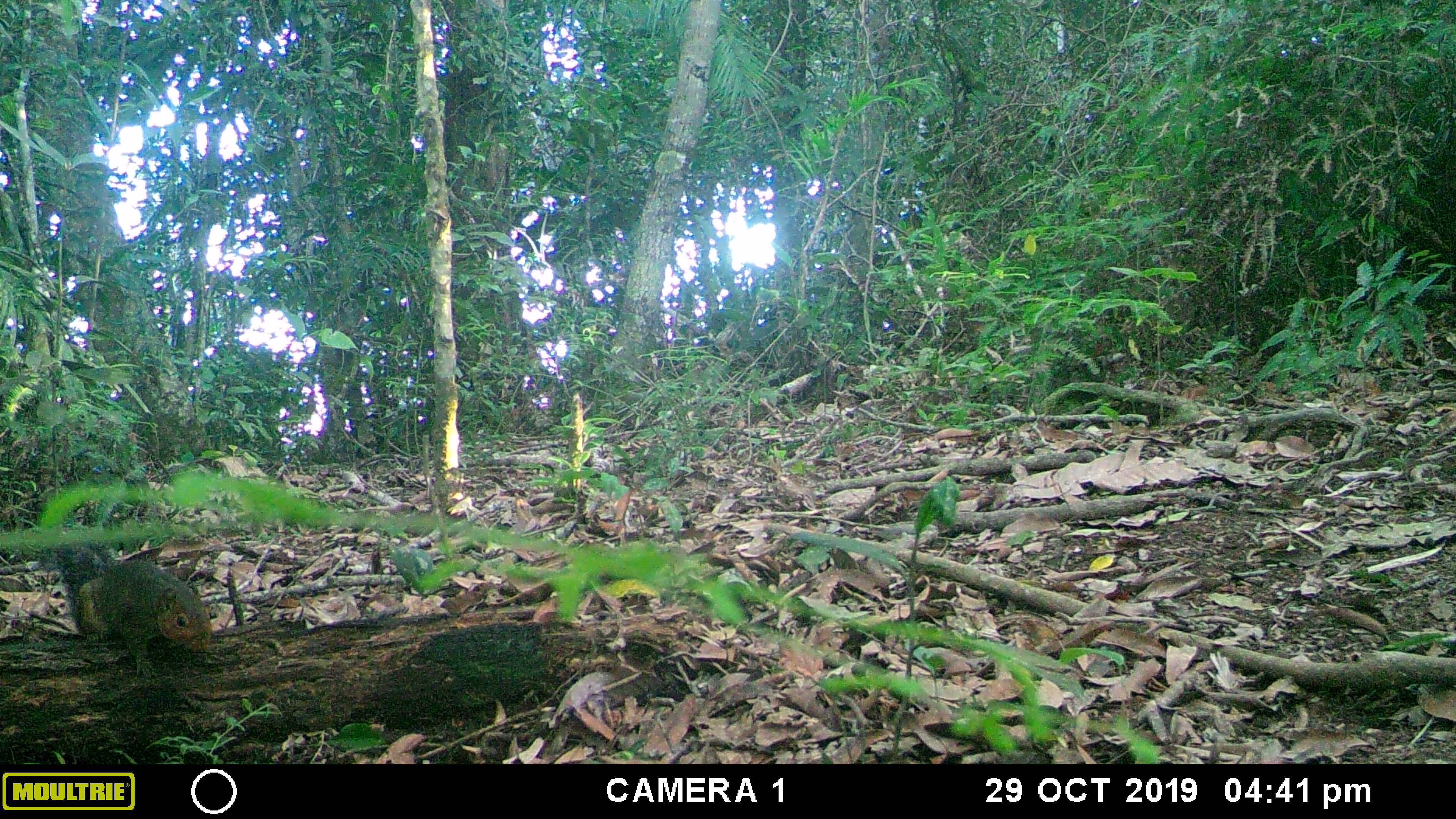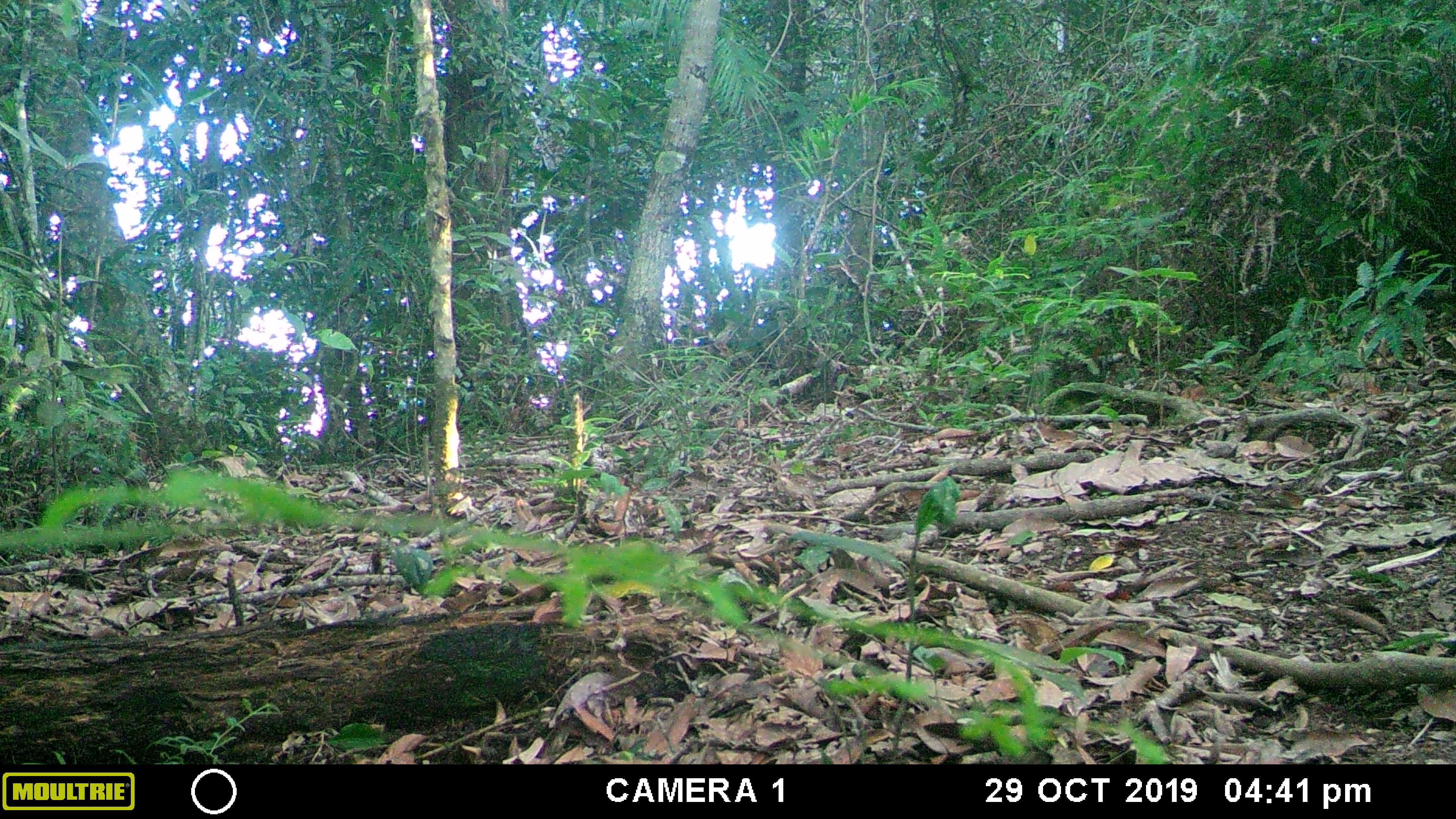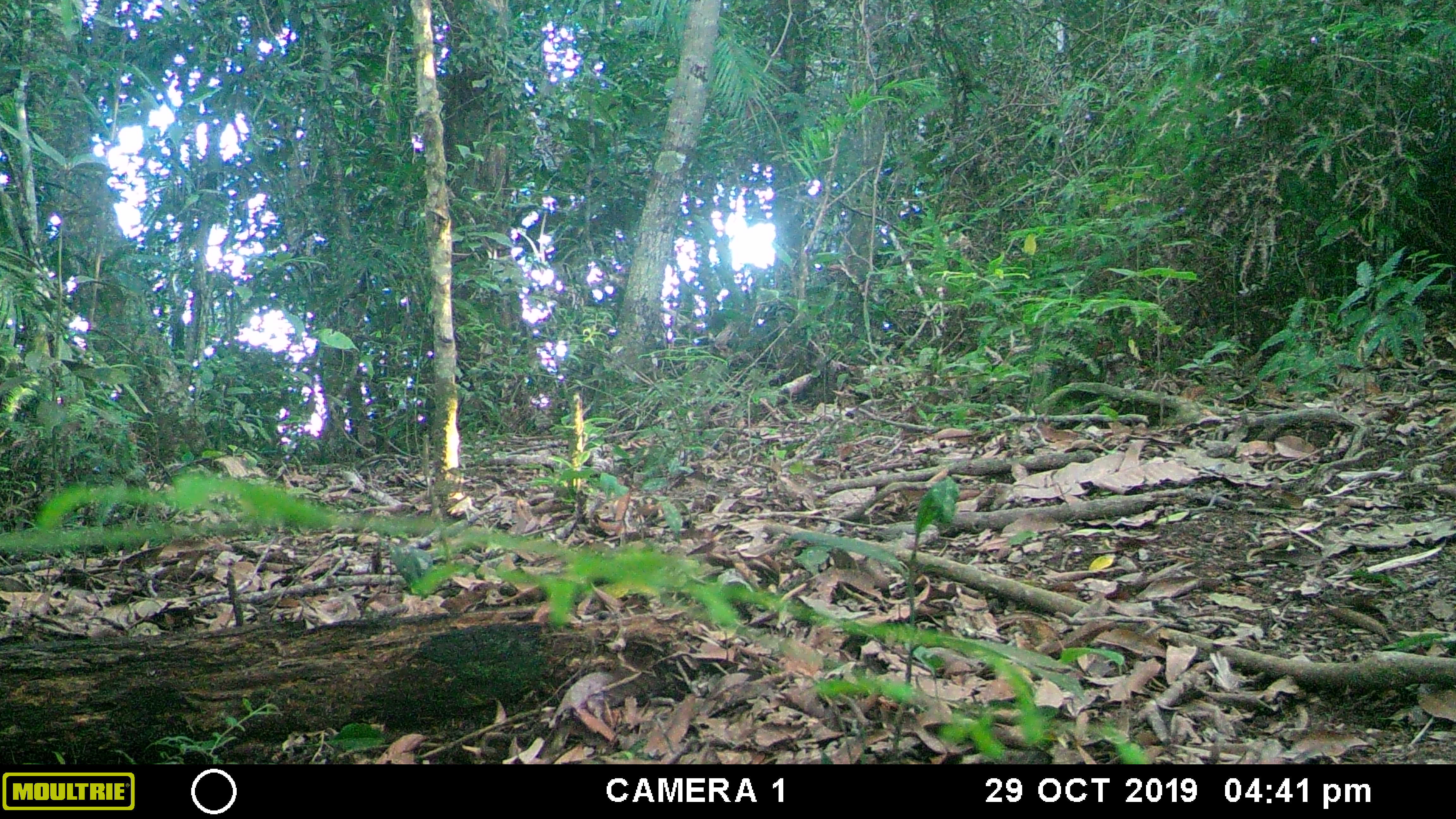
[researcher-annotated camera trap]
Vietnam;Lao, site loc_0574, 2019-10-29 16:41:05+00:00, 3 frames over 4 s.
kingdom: Animalia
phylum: Chordata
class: Mammalia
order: Rodentia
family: Sciuridae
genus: Dremomys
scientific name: Dremomys rufigenis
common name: red-cheeked squirrel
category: red cheeked squirrel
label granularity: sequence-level